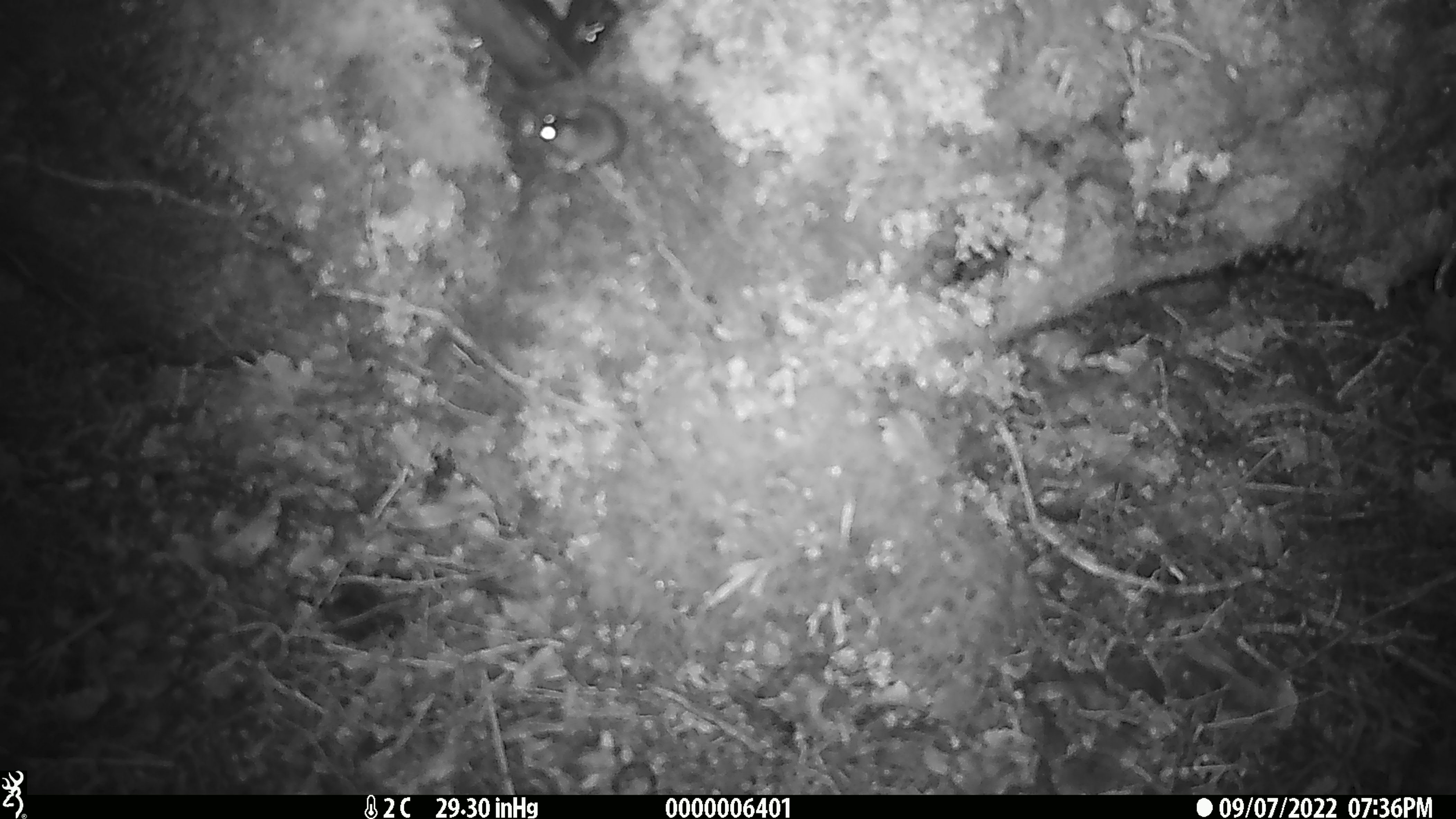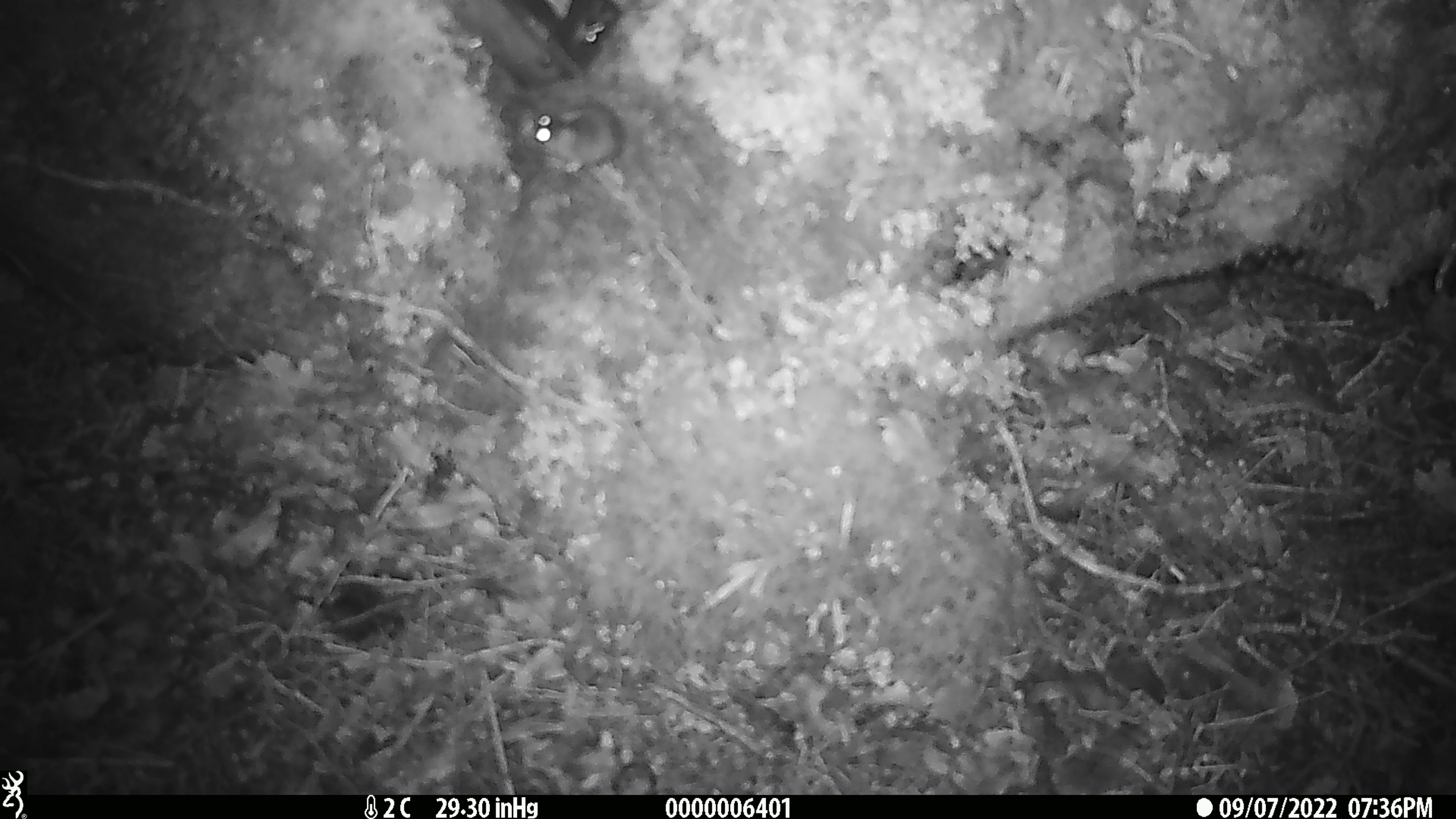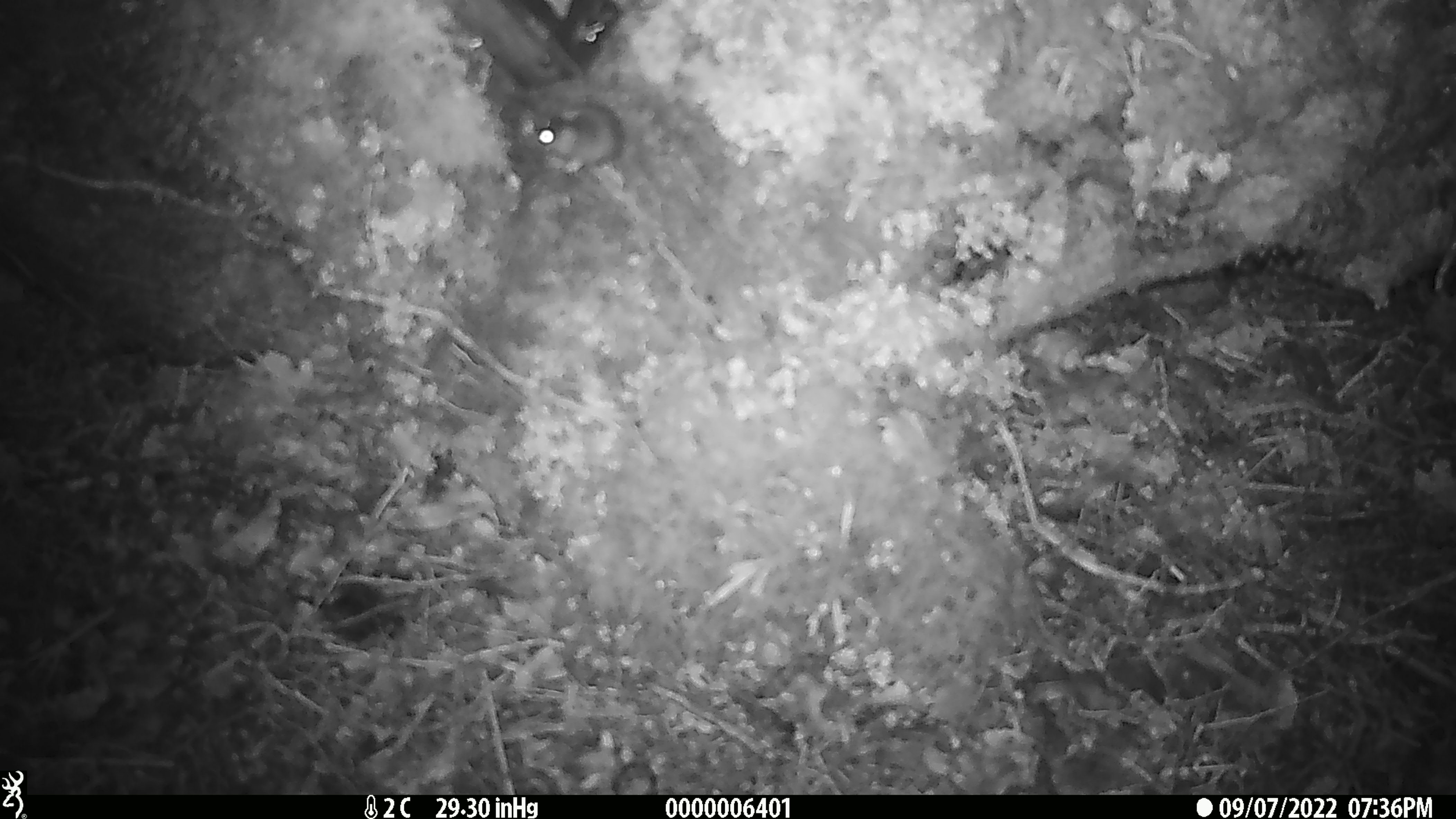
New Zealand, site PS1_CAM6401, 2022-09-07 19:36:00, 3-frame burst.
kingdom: Animalia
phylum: Chordata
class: Mammalia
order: Rodentia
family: Muridae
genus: Mus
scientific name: Mus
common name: mouse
Mouse (Mus).